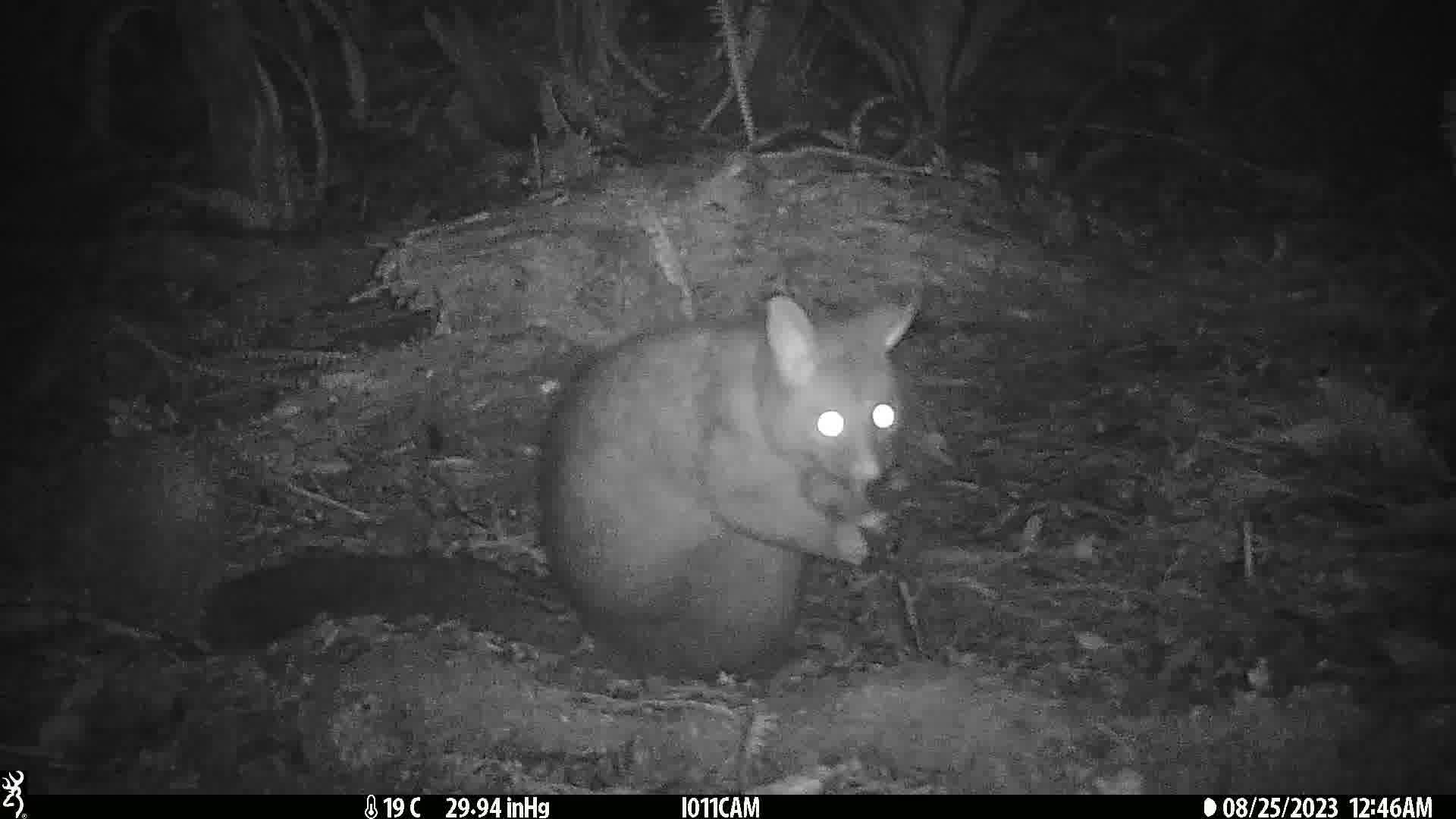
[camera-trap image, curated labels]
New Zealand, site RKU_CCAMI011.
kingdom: Animalia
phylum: Chordata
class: Mammalia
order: Diprotodontia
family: Phalangeridae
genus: Trichosurus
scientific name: Trichosurus vulpecula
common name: common brushtail possum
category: possum